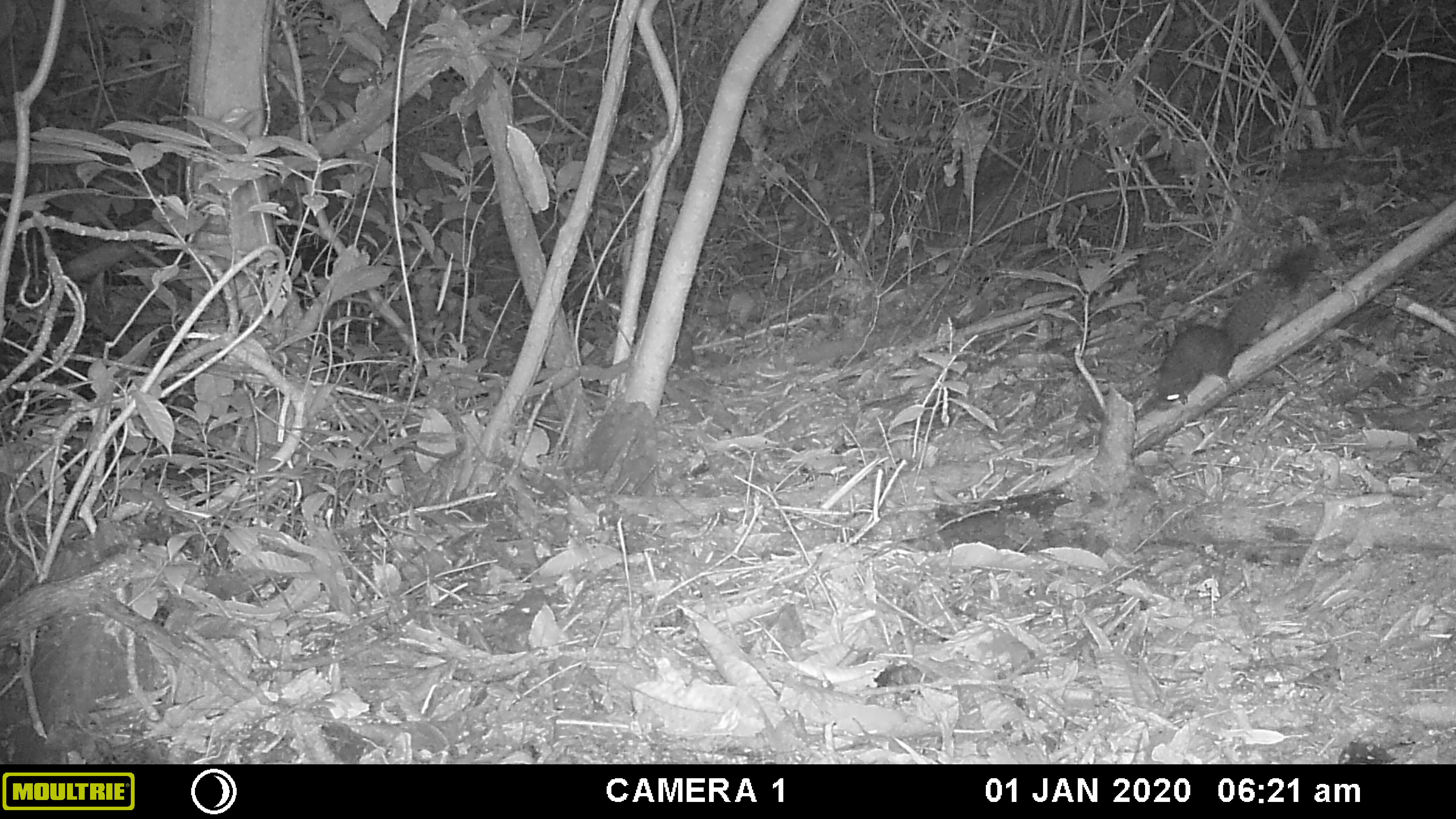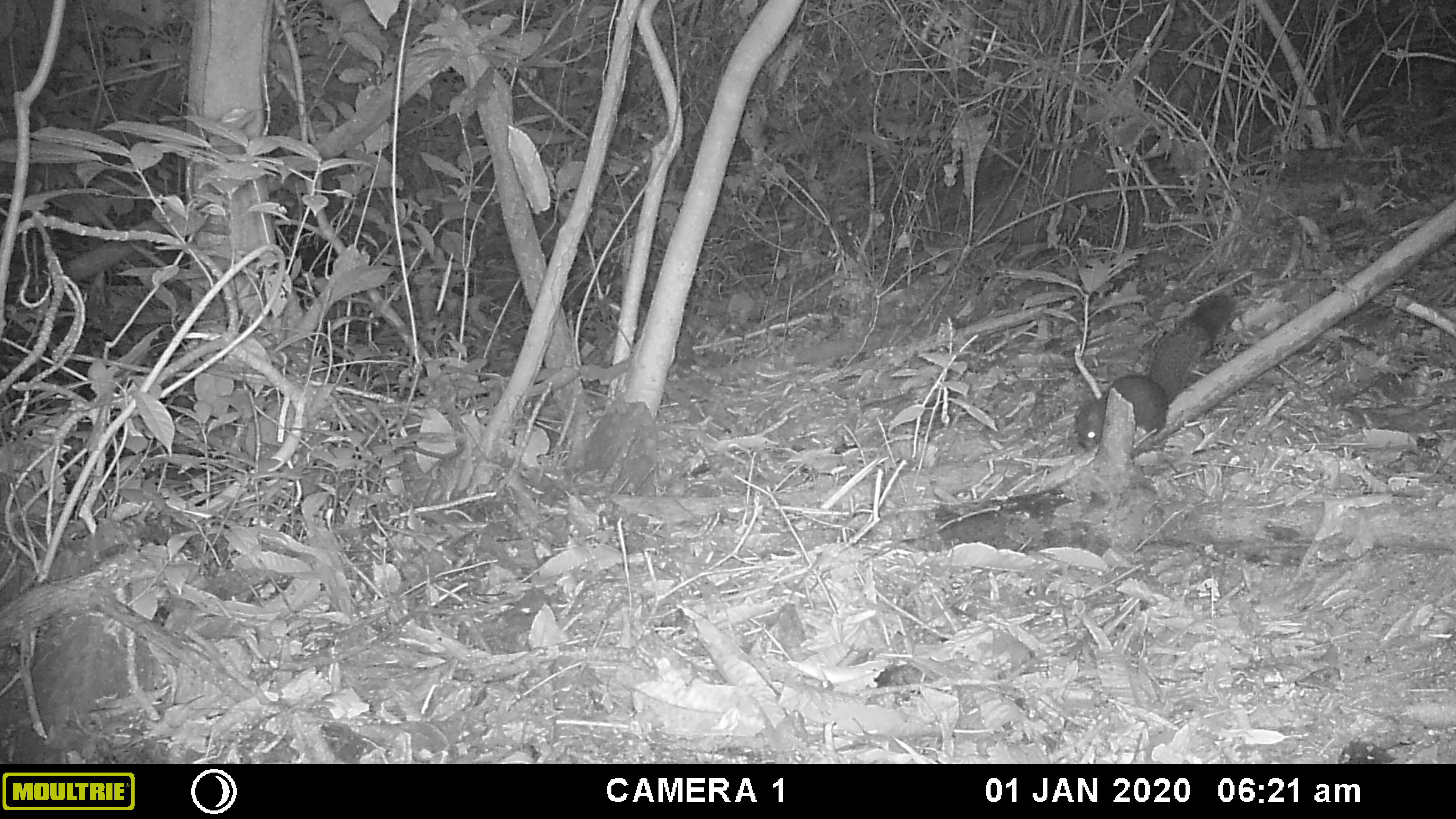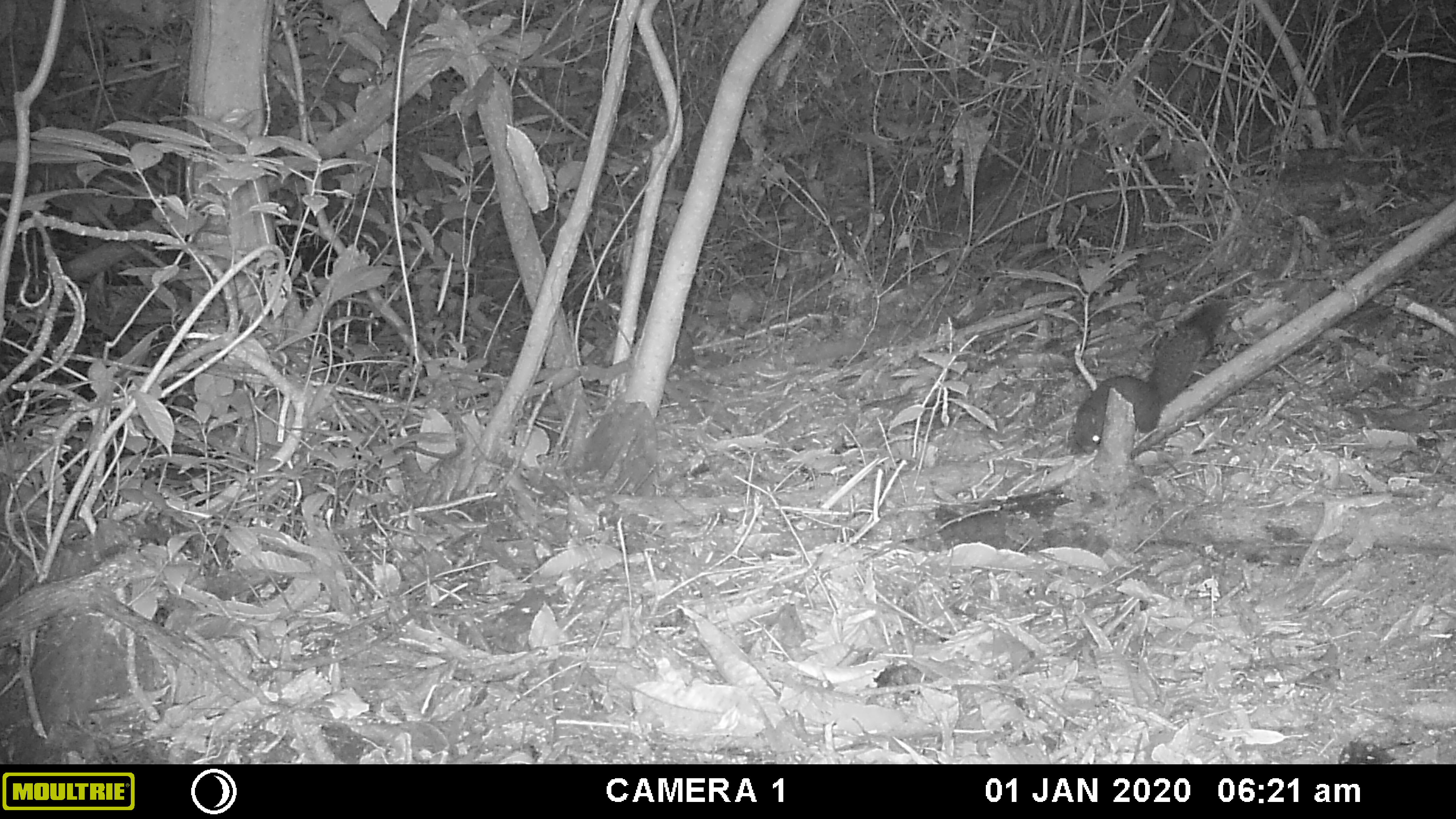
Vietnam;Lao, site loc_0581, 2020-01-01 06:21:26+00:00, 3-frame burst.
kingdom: Animalia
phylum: Chordata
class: Mammalia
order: Rodentia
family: Sciuridae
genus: Callosciurus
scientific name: Callosciurus erythraeus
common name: pallas's squirrel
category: pallass squirrel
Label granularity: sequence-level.